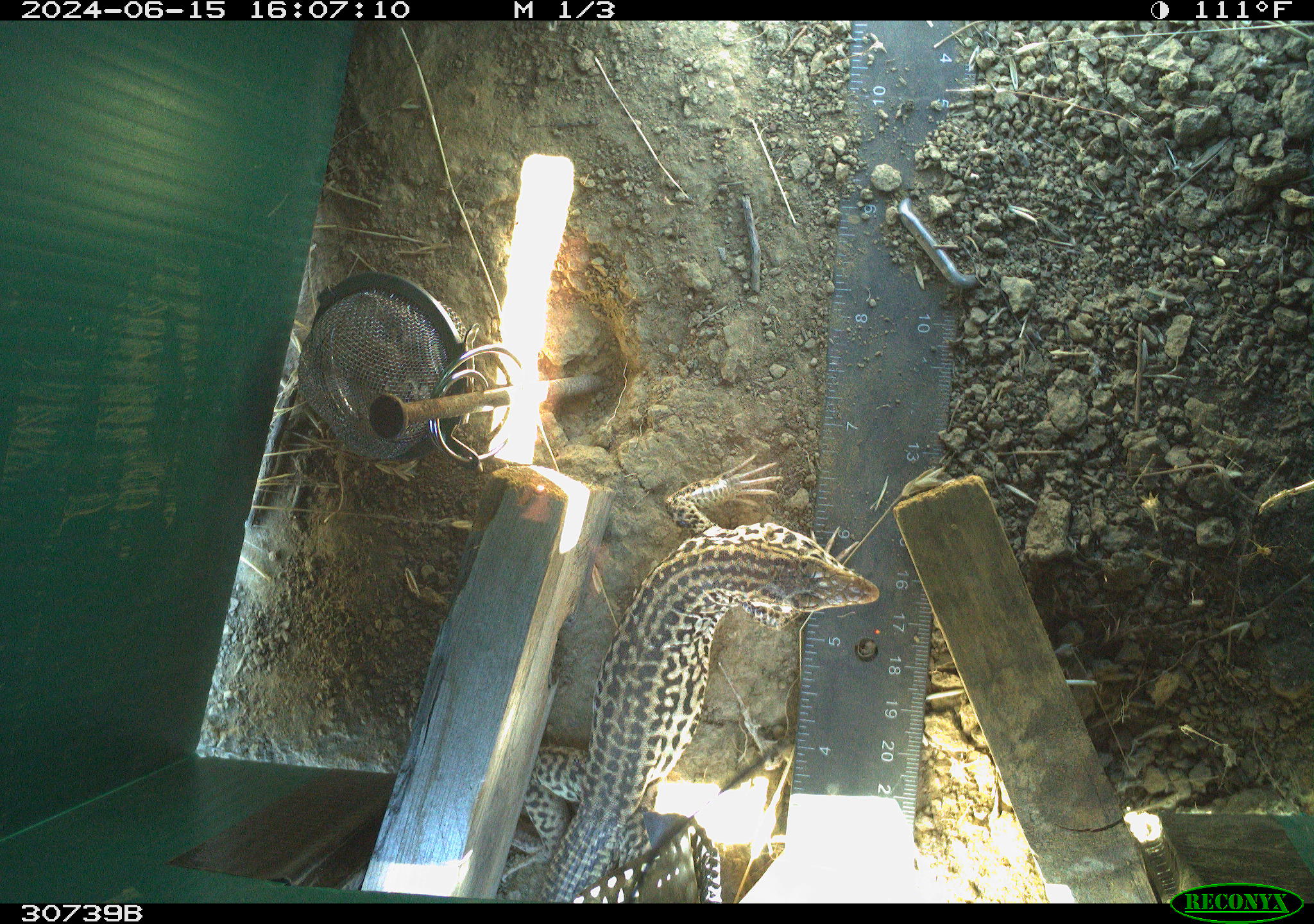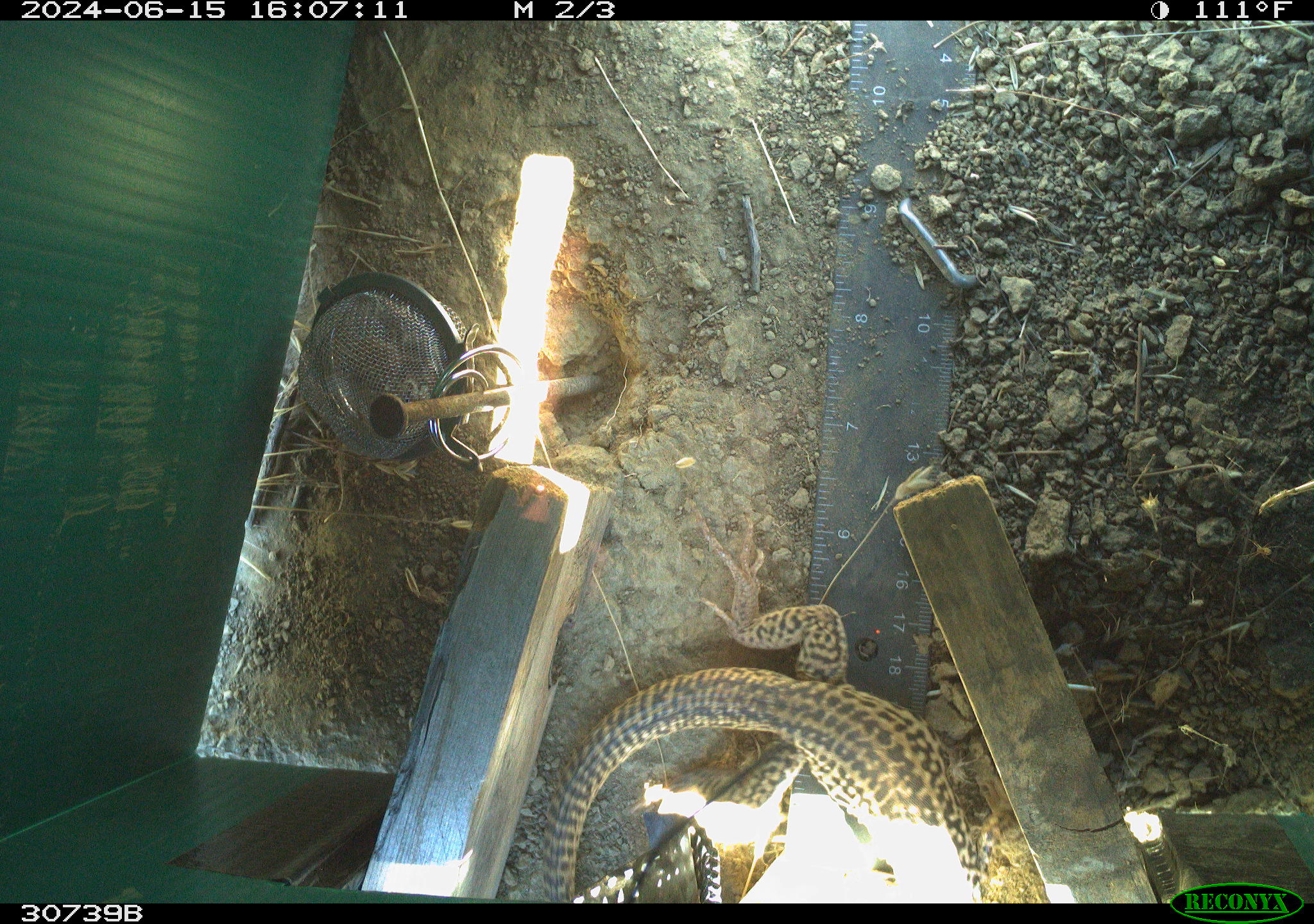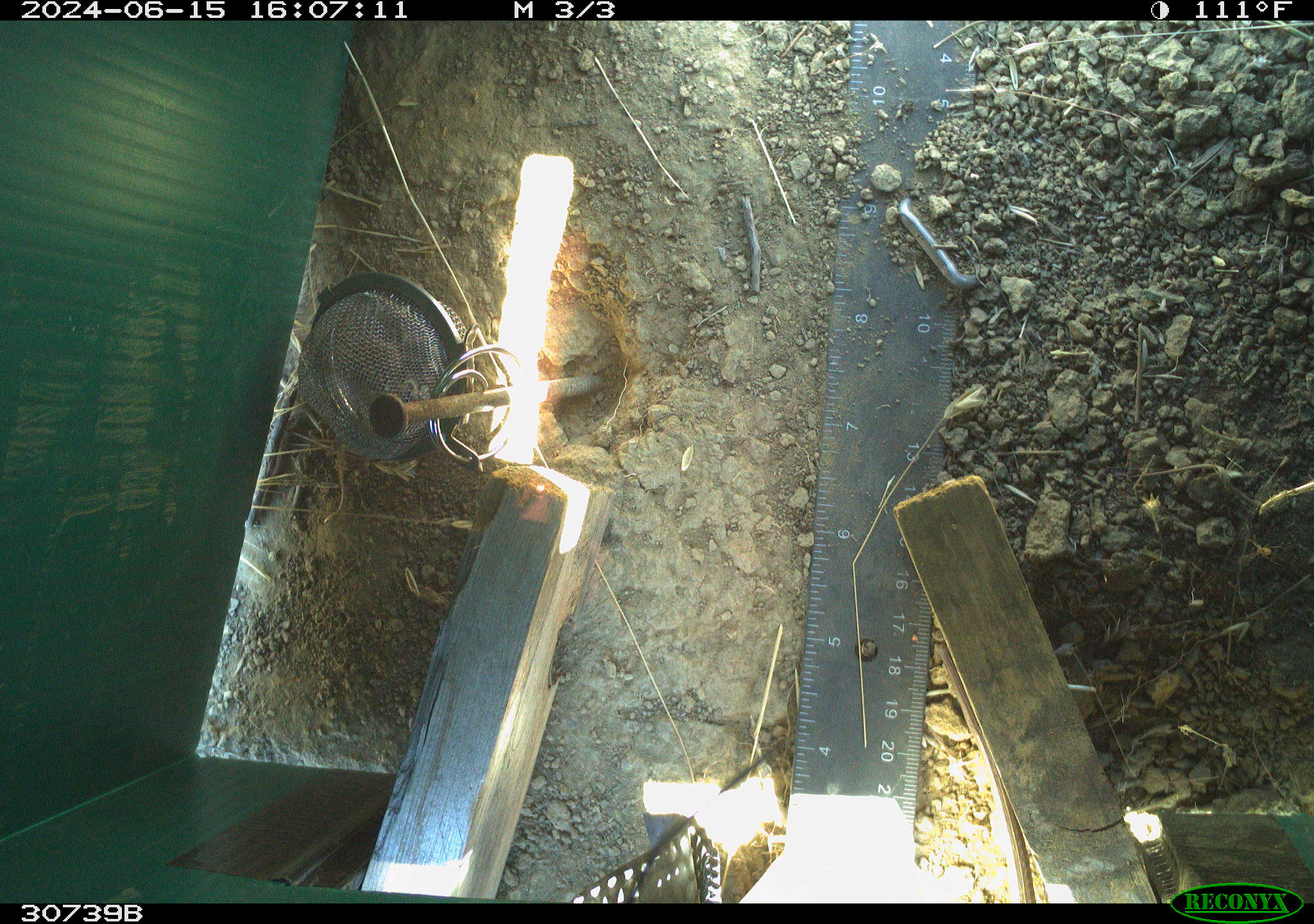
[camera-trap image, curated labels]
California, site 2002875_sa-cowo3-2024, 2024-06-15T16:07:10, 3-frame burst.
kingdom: Animalia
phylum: Chordata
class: Reptilia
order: Squamata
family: Teiidae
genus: Aspidoscelis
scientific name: Aspidoscelis tigris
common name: western whiptail